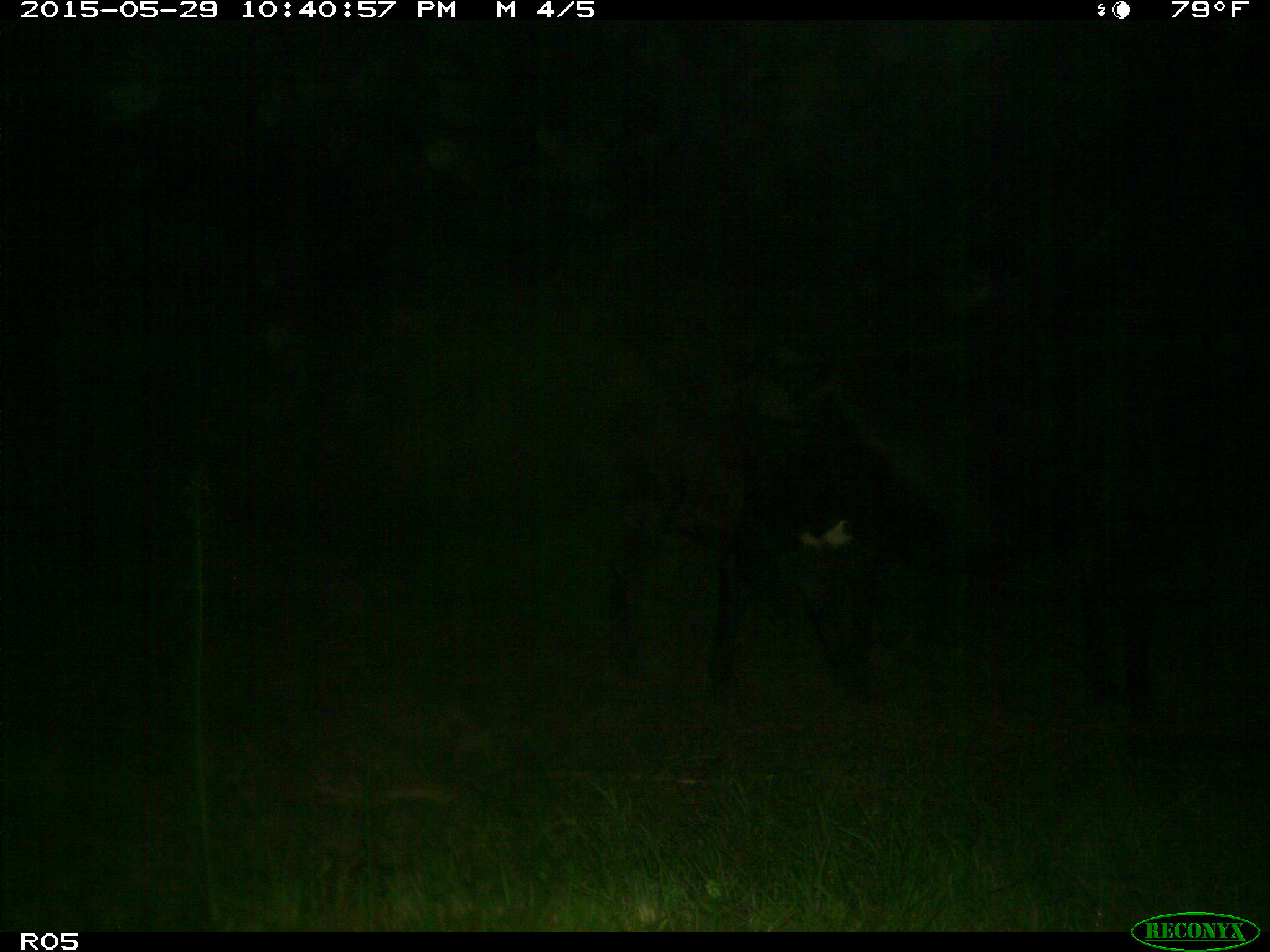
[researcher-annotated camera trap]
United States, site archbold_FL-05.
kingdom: Animalia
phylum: Chordata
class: Mammalia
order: Artiodactyla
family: Bovidae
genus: Bos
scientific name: Bos taurus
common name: domestic cow